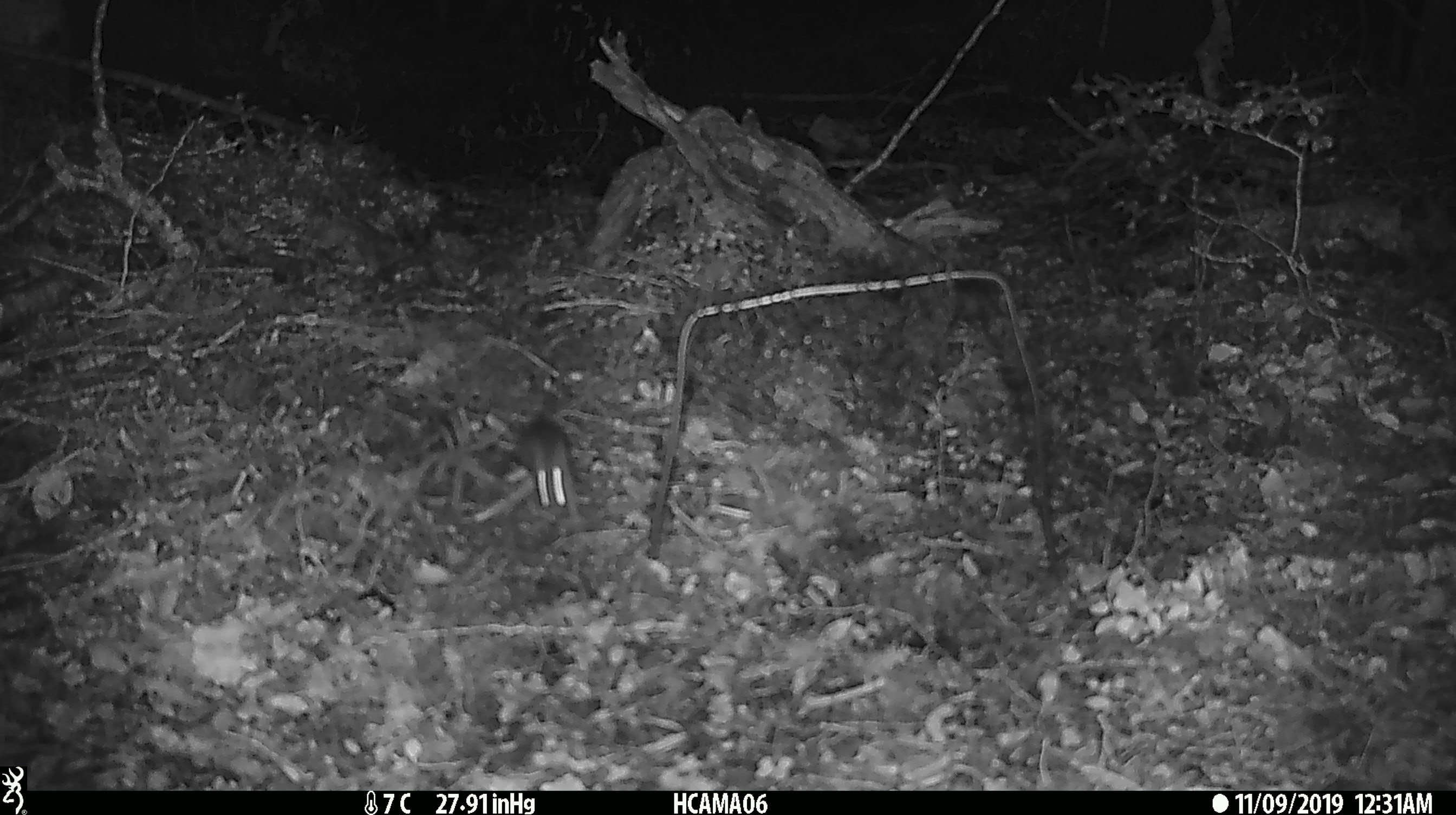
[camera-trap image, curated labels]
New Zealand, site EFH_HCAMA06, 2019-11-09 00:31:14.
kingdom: Animalia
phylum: Chordata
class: Mammalia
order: Rodentia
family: Muridae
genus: Mus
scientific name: Mus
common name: mouse